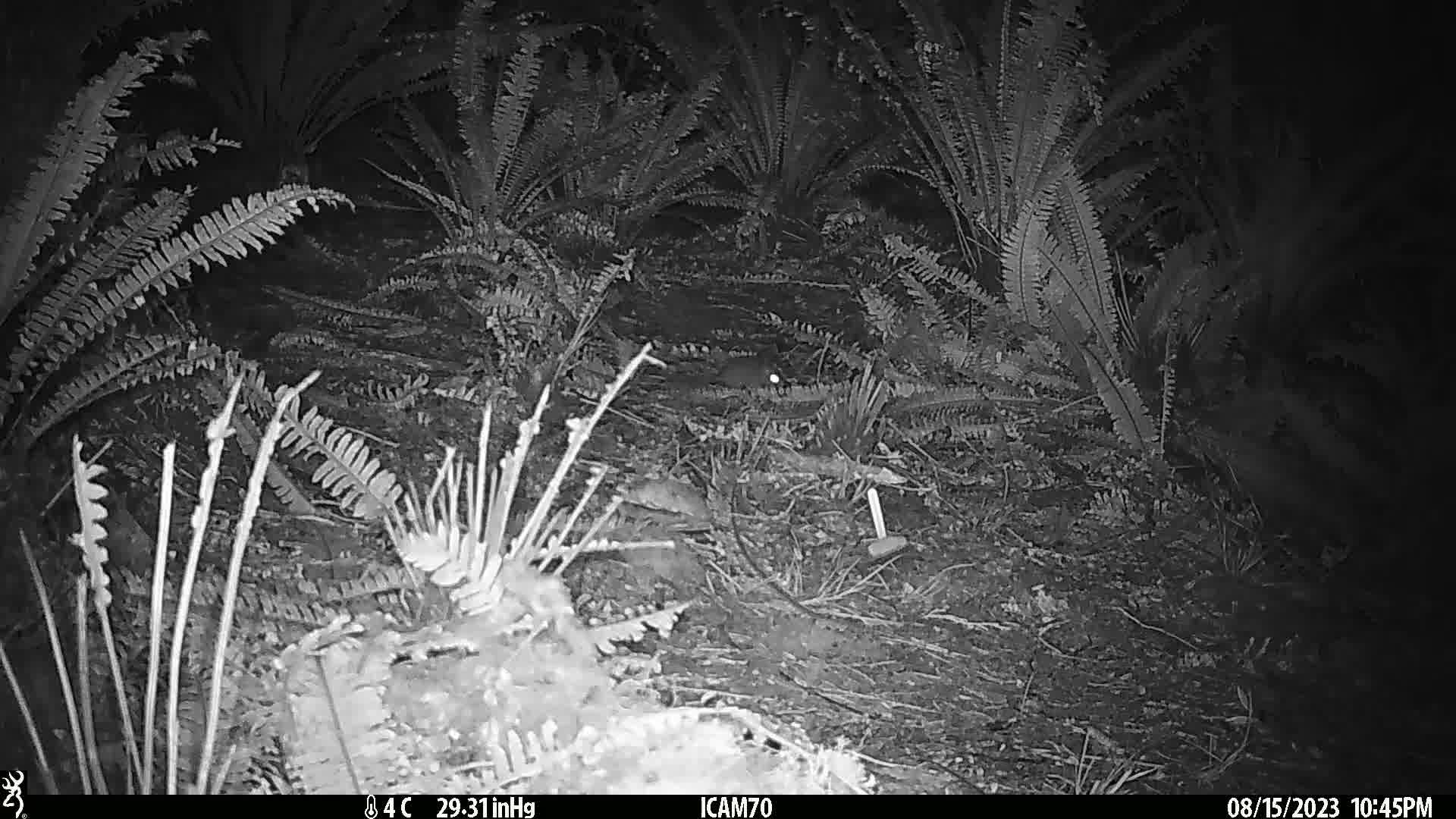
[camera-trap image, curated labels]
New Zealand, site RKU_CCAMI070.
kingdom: Animalia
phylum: Chordata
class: Mammalia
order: Rodentia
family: Muridae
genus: Rattus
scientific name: Rattus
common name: rat